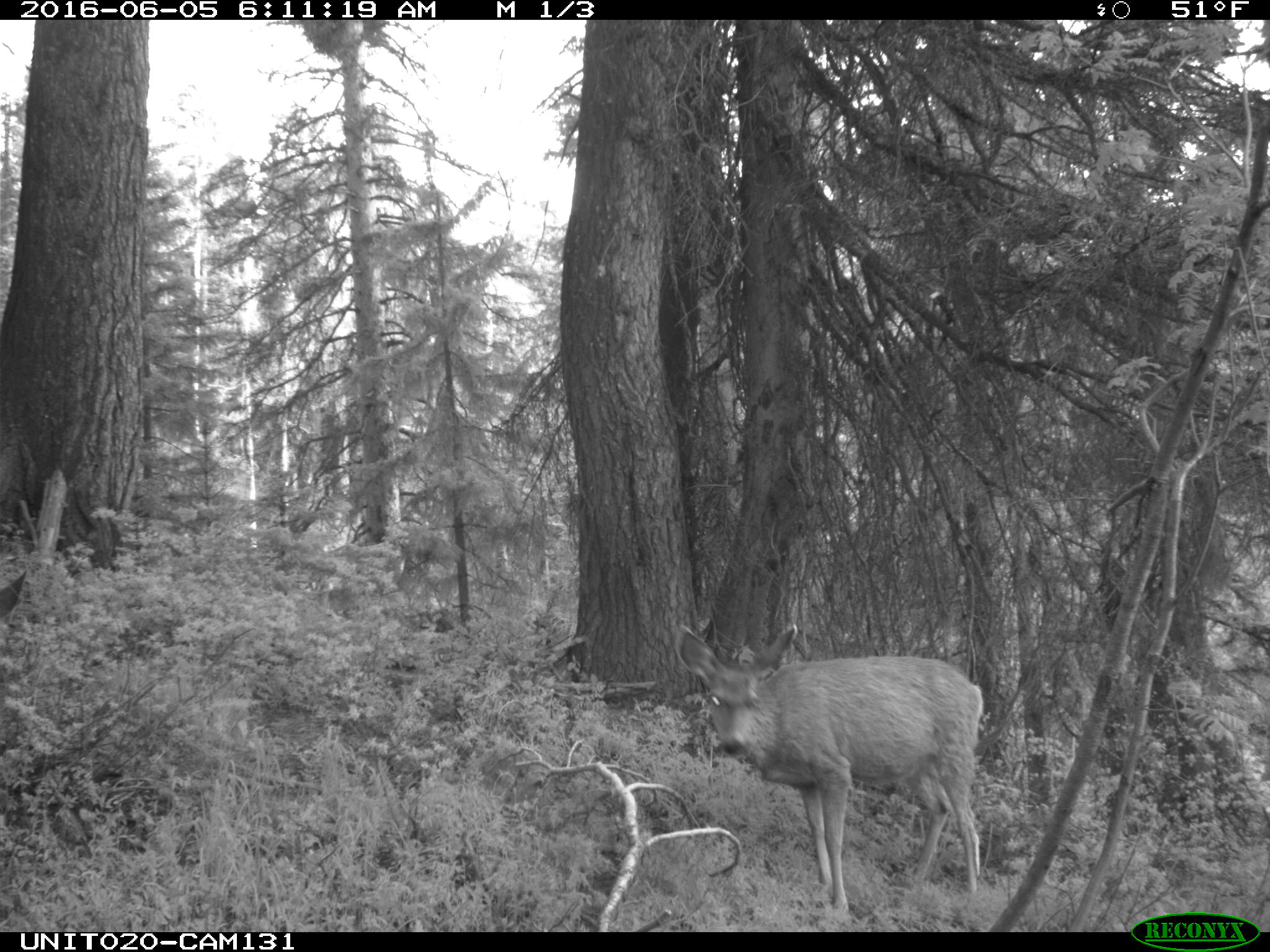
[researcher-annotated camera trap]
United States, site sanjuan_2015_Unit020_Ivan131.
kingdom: Animalia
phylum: Chordata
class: Mammalia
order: Artiodactyla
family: Cervidae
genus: Odocoileus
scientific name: Odocoileus hemionus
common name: mule deer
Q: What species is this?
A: Odocoileus hemionus (mule deer).